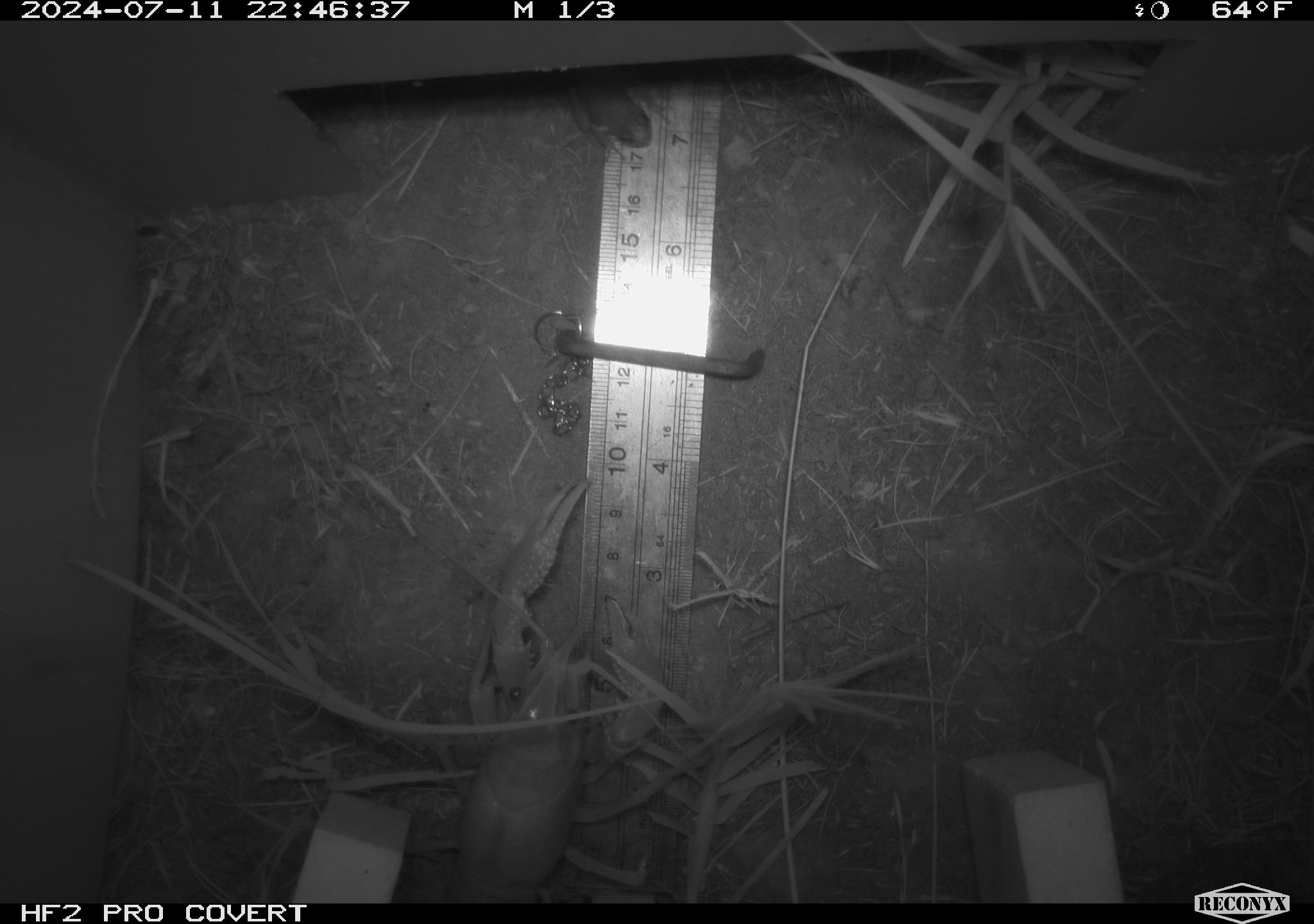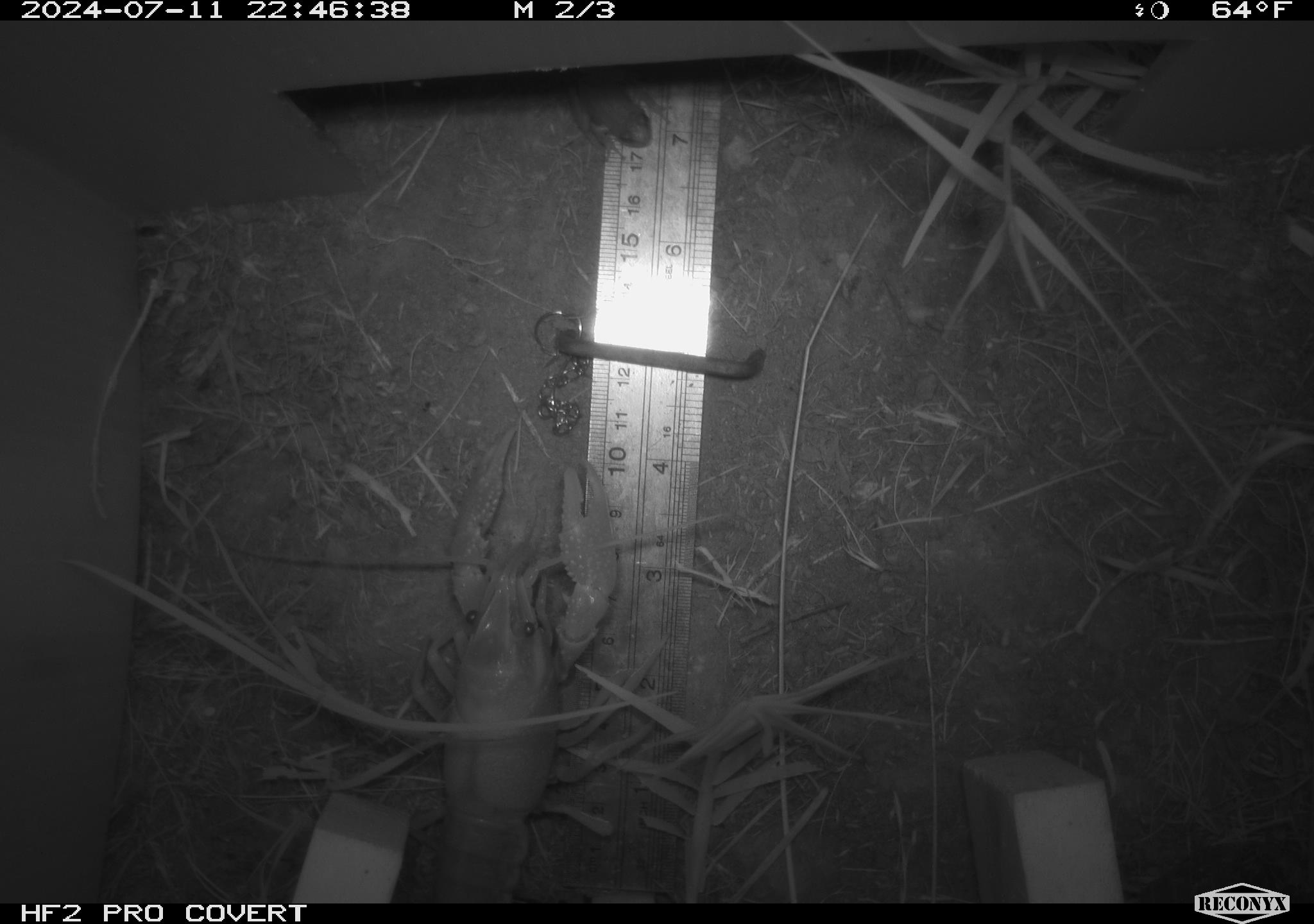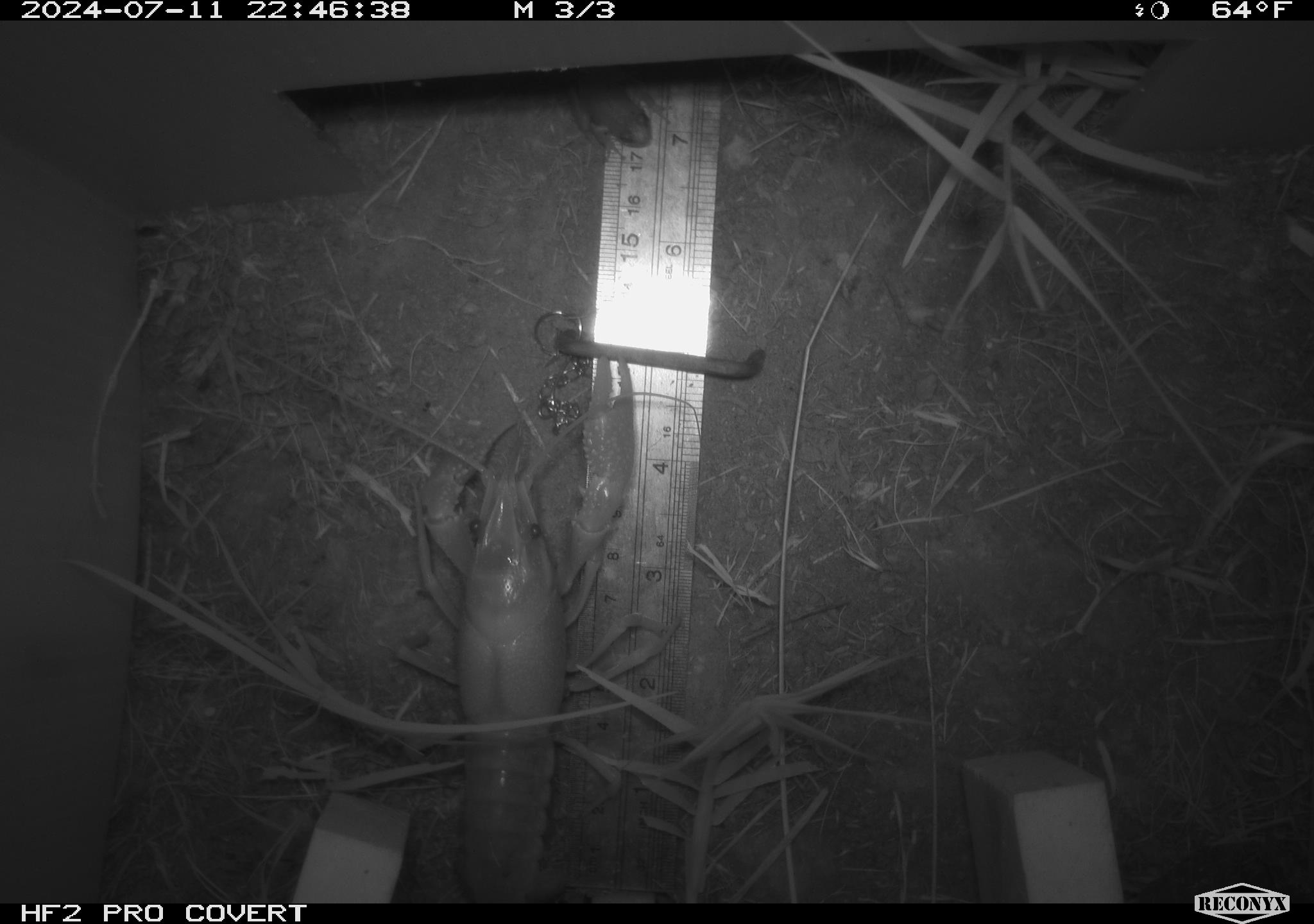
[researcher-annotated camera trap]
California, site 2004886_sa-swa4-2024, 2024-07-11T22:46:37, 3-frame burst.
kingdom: Animalia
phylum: Arthropoda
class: Malacostraca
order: Decapoda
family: Palinuridae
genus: Jasus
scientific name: Jasus edwardsii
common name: crayfish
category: crayfish species